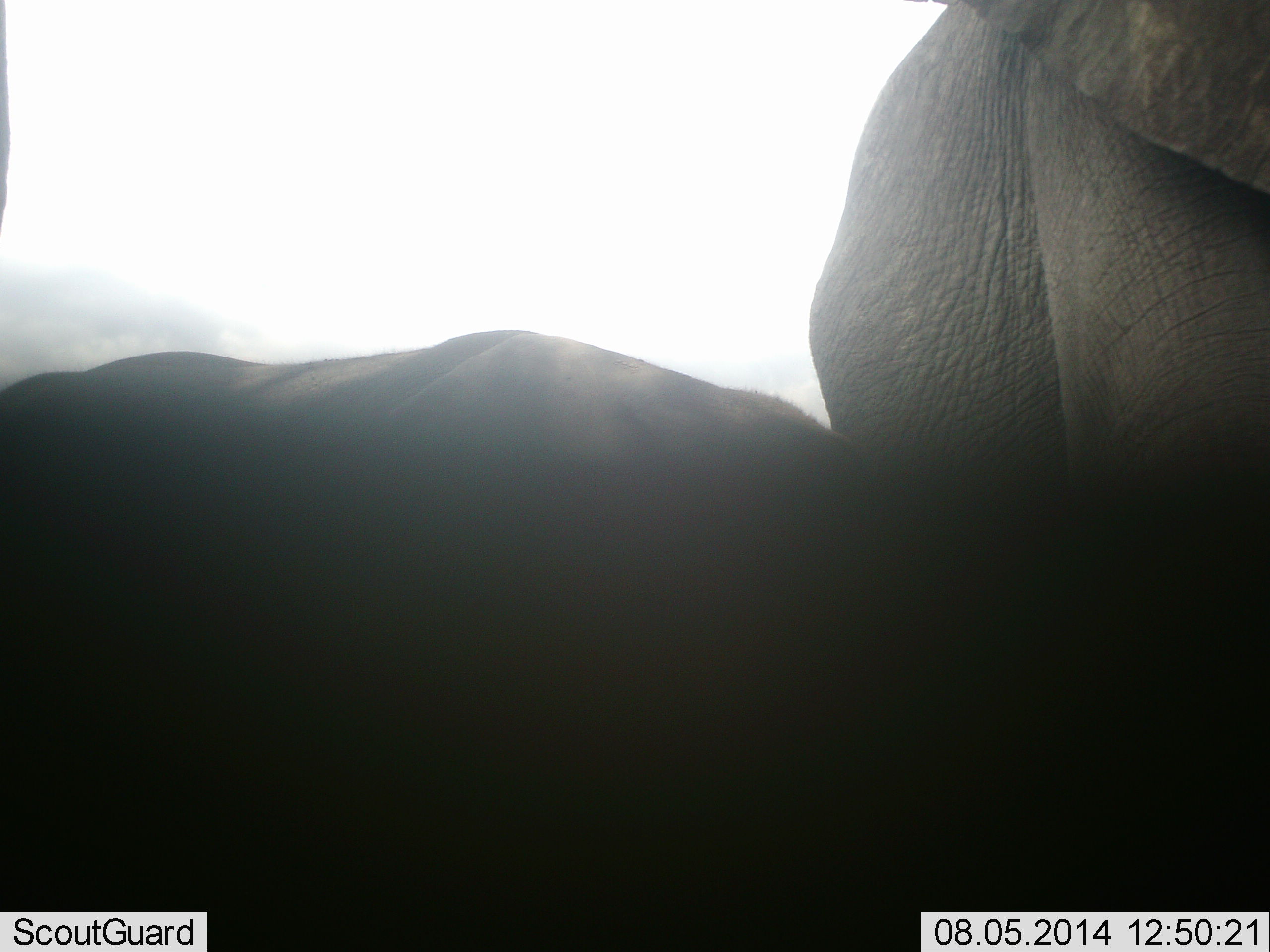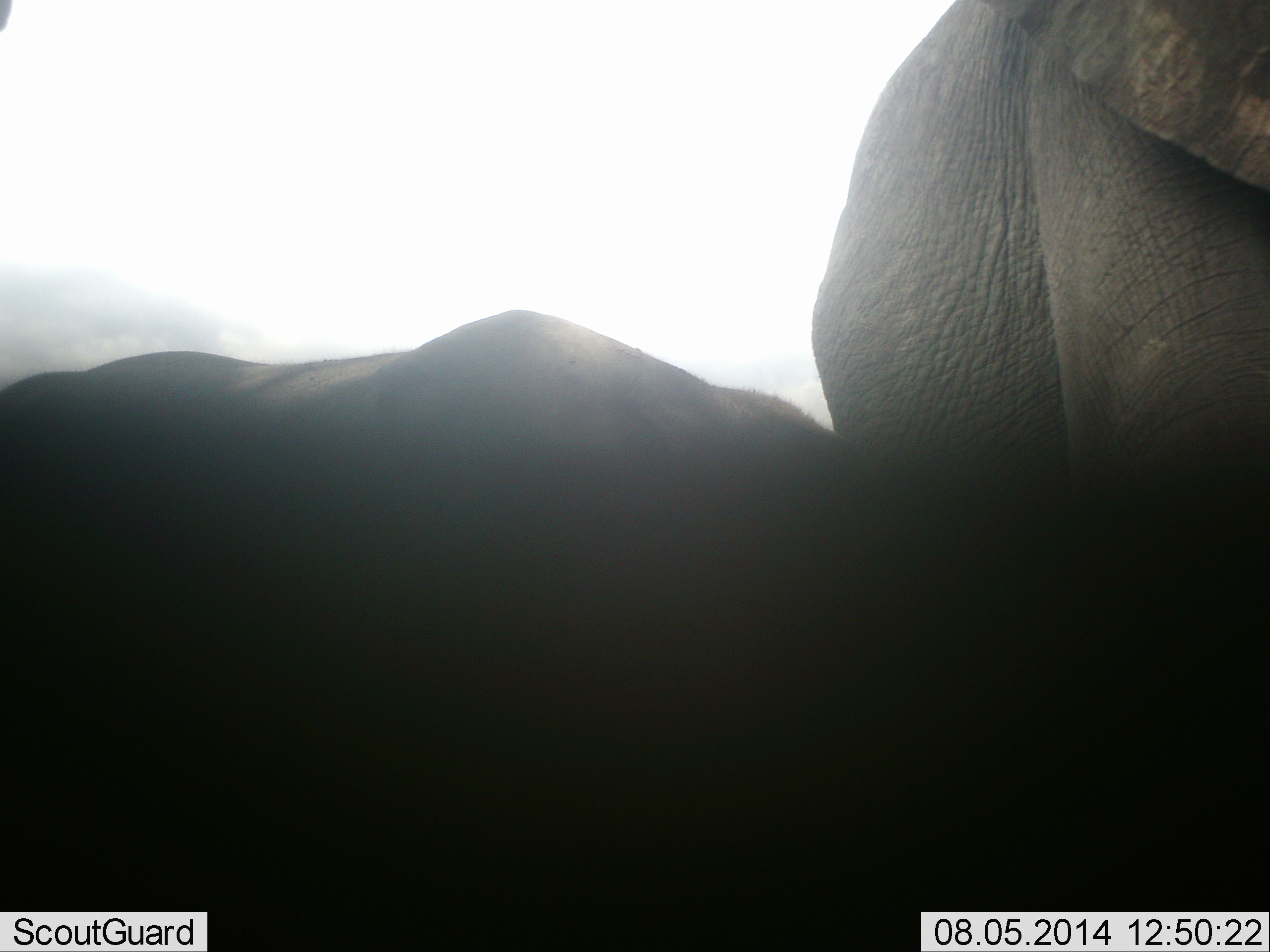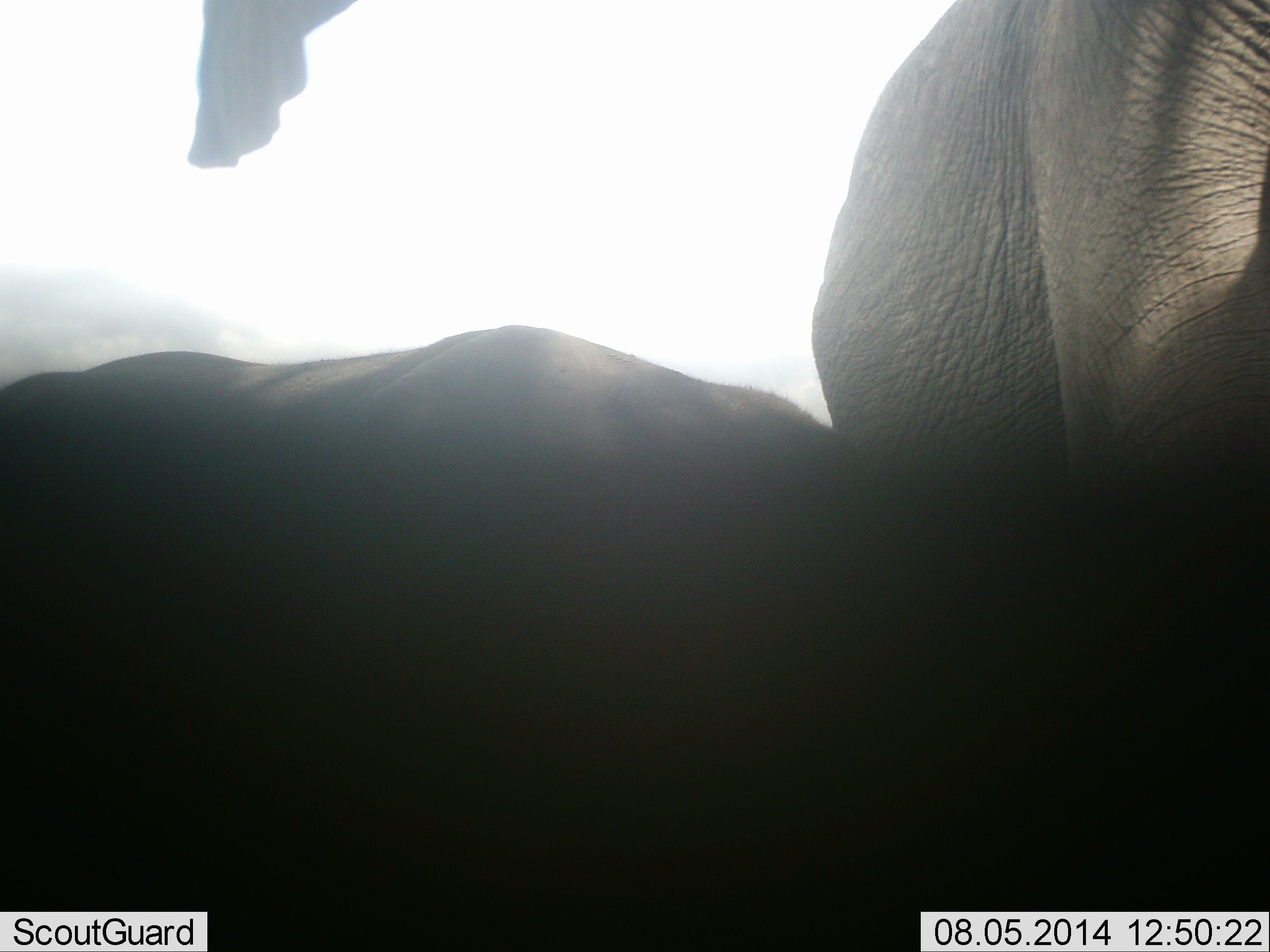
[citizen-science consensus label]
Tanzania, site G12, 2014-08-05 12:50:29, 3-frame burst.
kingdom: Animalia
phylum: Chordata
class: Mammalia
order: Proboscidea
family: Elephantidae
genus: Loxodonta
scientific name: Loxodonta africana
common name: african bush elephant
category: elephant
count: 2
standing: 80%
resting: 10%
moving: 10%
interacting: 10%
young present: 0%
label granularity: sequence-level